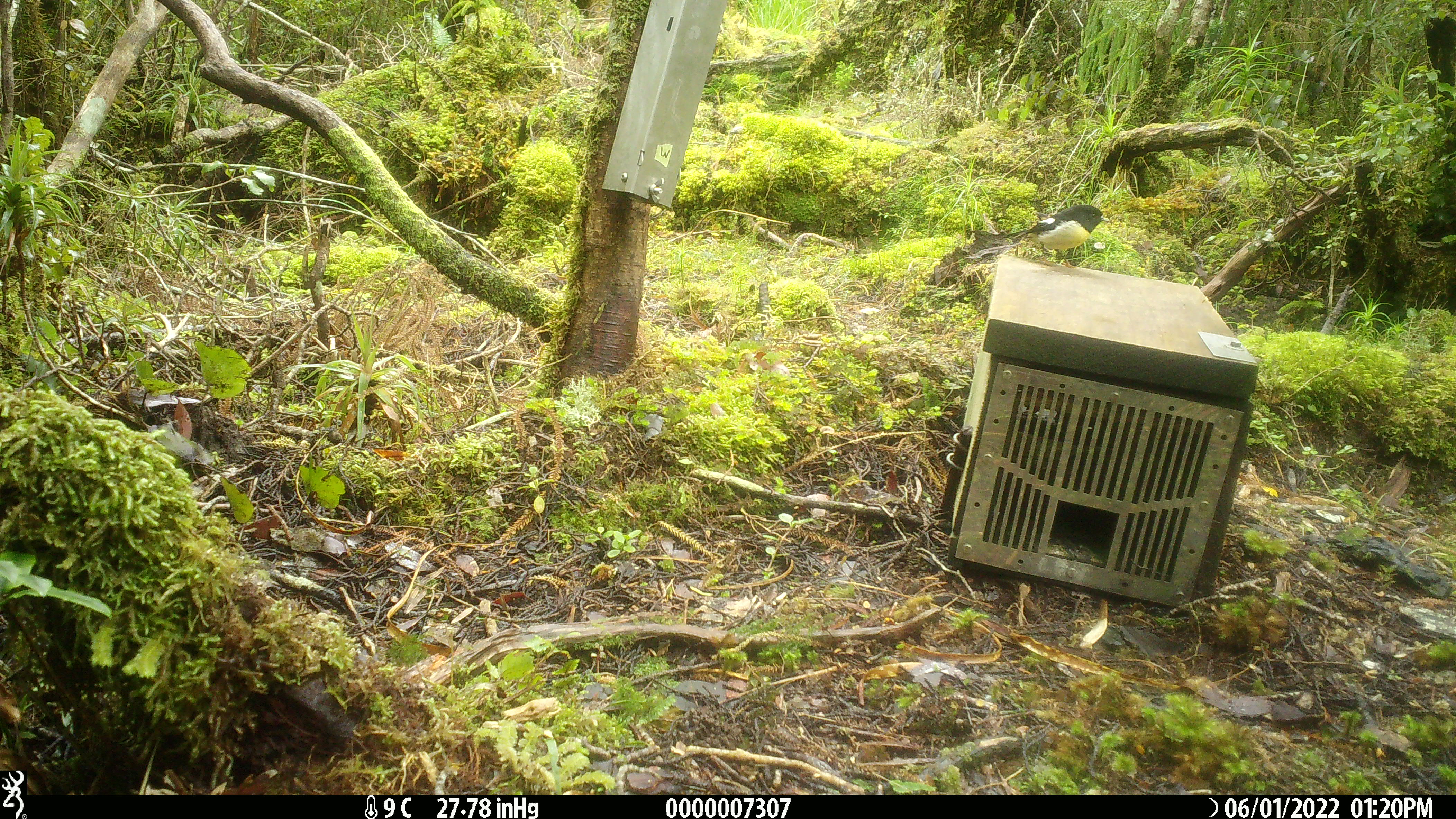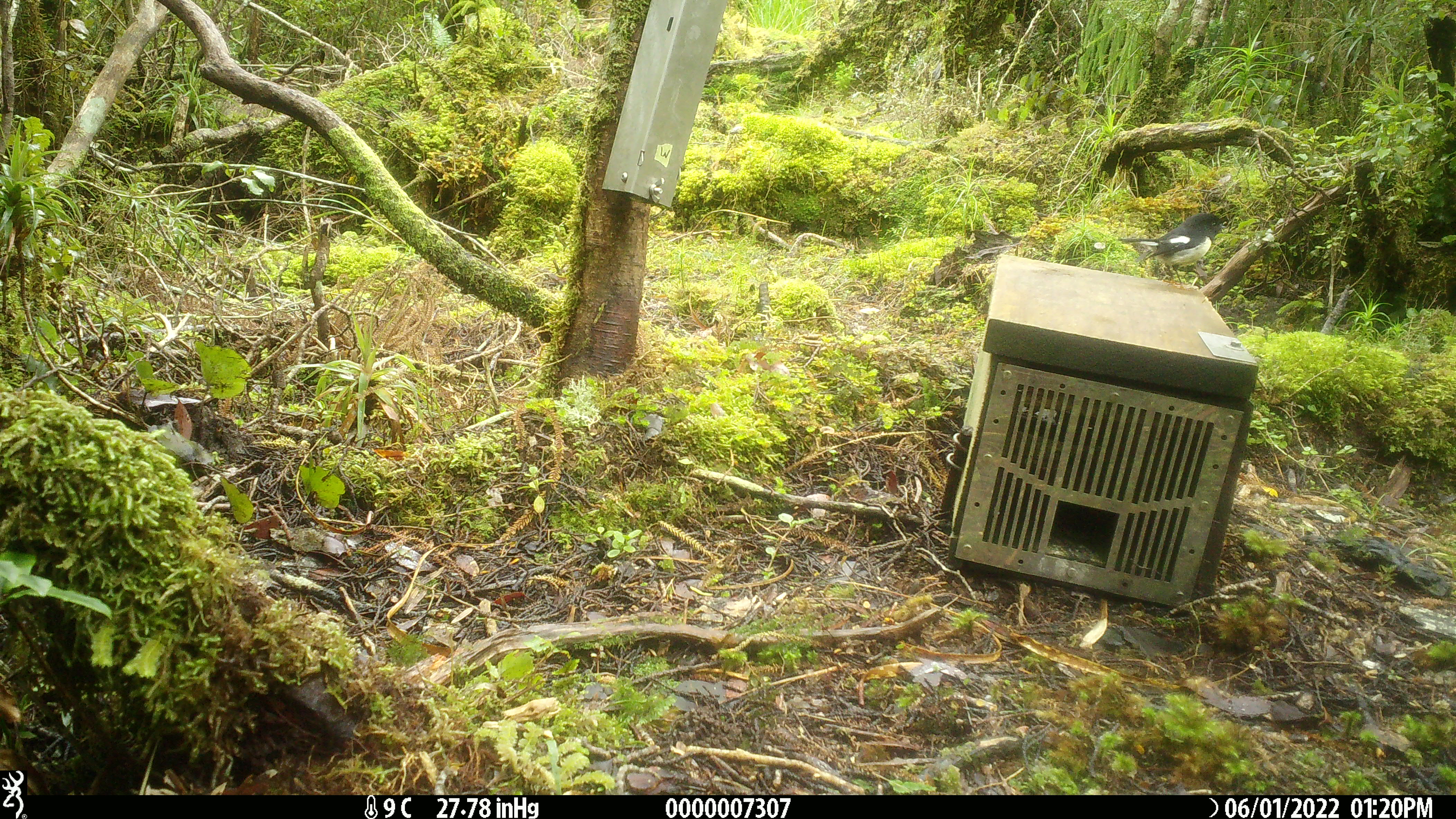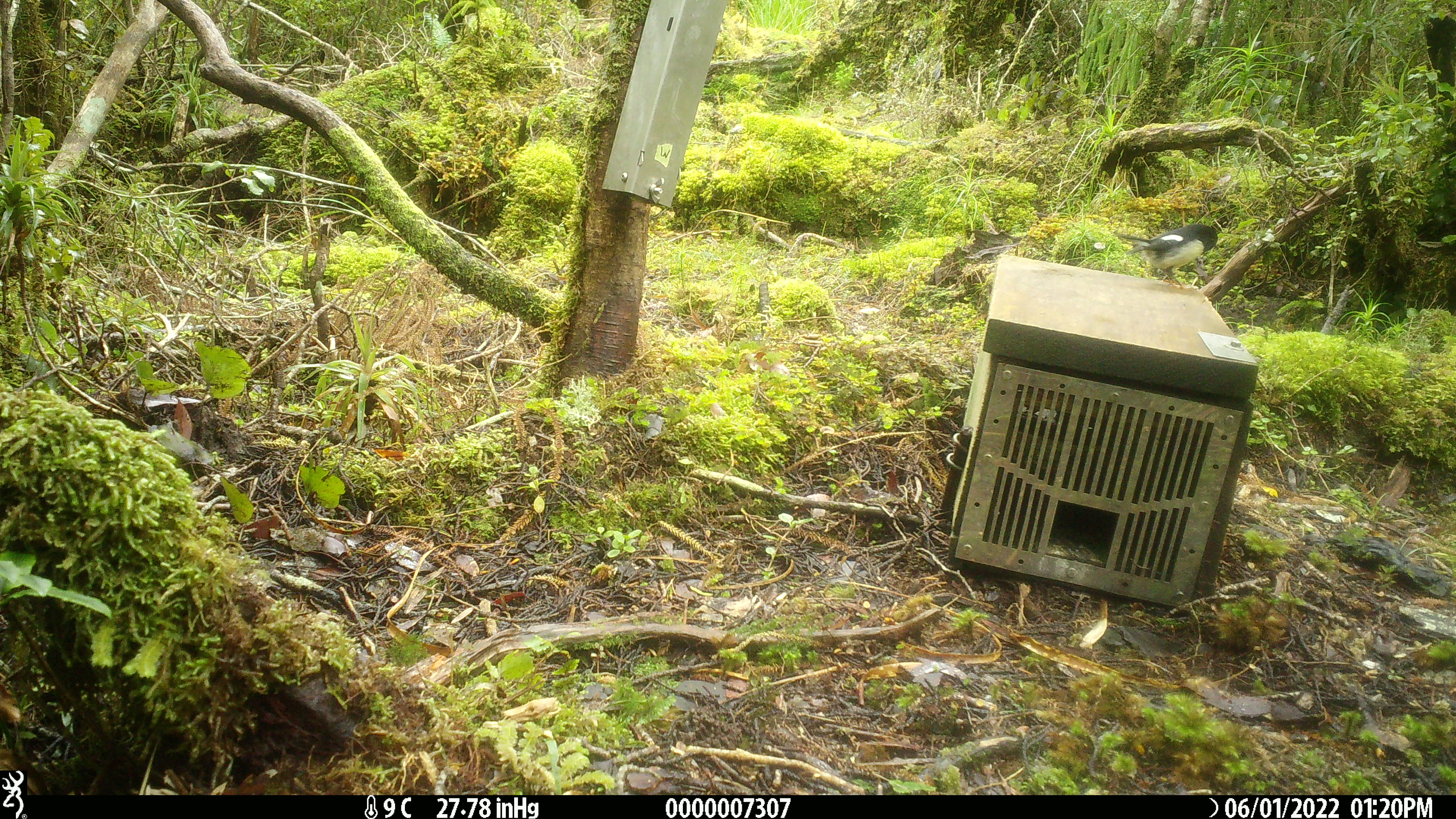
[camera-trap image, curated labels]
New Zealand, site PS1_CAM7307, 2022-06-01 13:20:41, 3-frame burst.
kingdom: Animalia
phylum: Chordata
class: Aves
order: Passeriformes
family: Petroicidae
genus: Petroica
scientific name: Petroica macrocephala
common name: tomtit